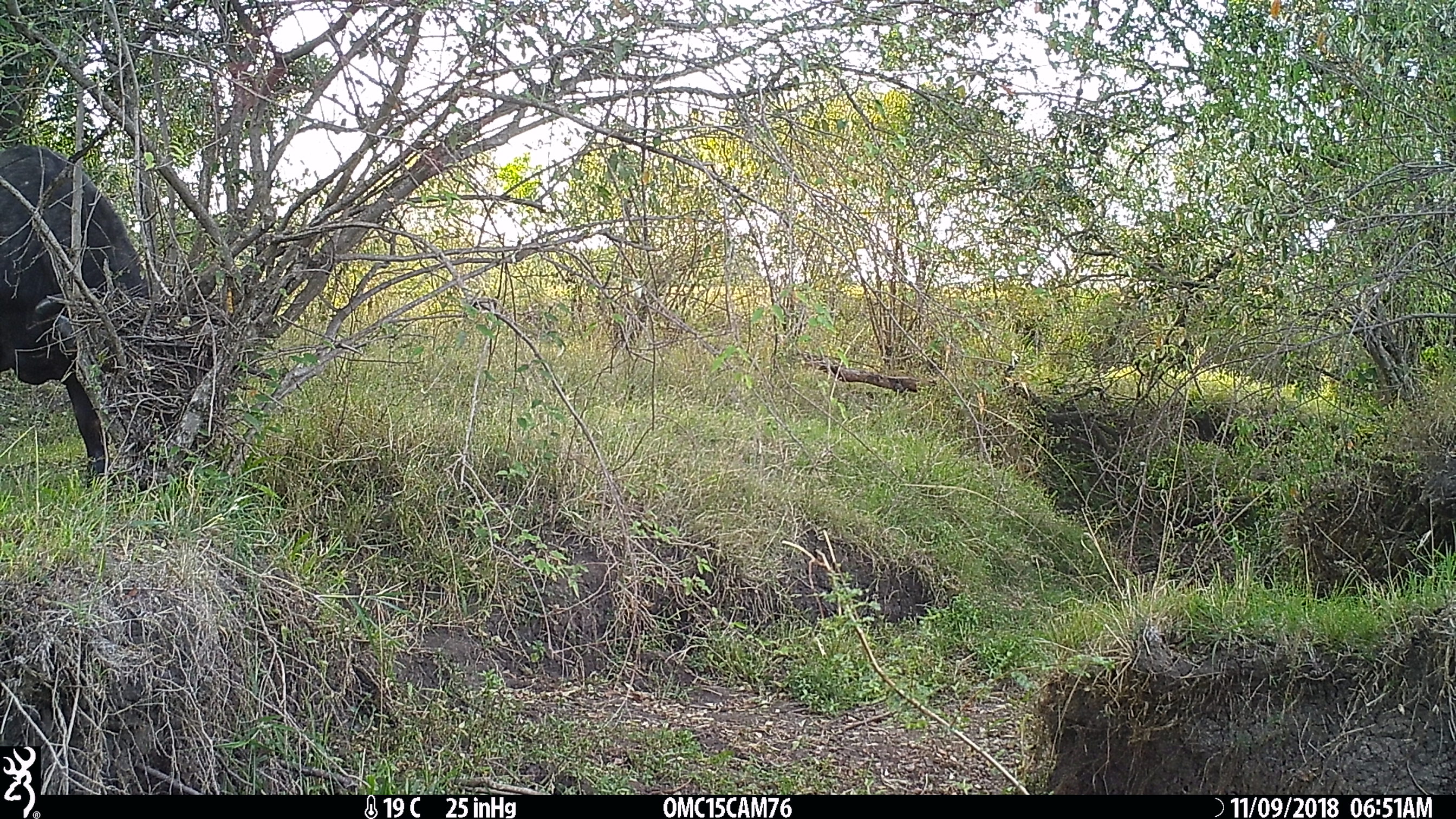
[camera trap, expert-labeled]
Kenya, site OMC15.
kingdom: Animalia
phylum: Chordata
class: Mammalia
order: Artiodactyla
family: Bovidae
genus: Syncerus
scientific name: Syncerus caffer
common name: buffalo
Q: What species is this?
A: Buffalo (Syncerus caffer).